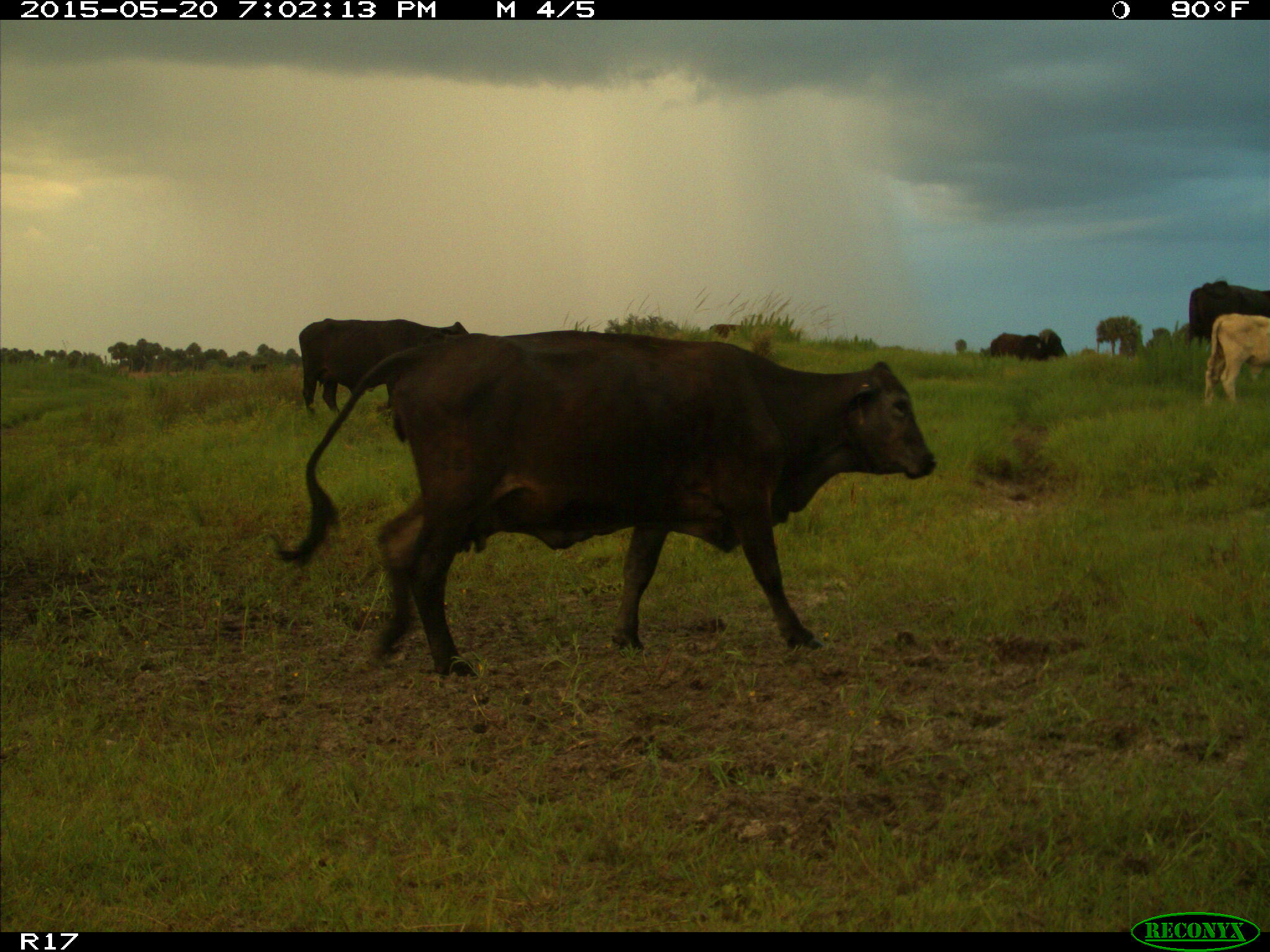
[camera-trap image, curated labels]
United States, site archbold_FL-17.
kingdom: Animalia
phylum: Chordata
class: Mammalia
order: Artiodactyla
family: Bovidae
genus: Bos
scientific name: Bos taurus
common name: domestic cow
Bos taurus (domestic cow).